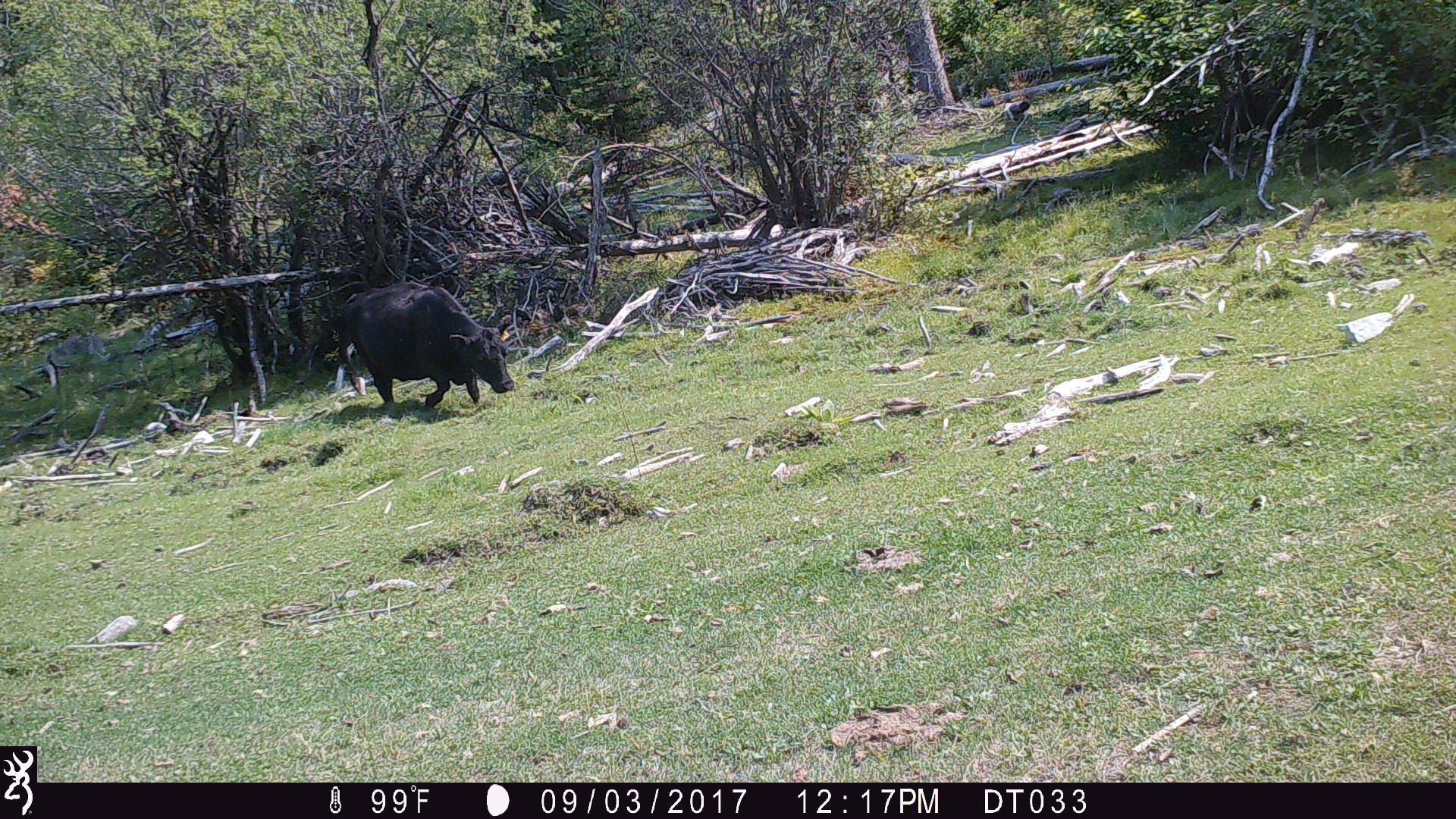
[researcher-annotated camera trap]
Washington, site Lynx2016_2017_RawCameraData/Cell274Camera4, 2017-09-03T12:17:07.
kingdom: Animalia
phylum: Chordata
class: Mammalia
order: Artiodactyla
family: Bovidae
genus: Bos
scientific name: Bos taurus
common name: domestic cattle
Domestic cattle (Bos taurus). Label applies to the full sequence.